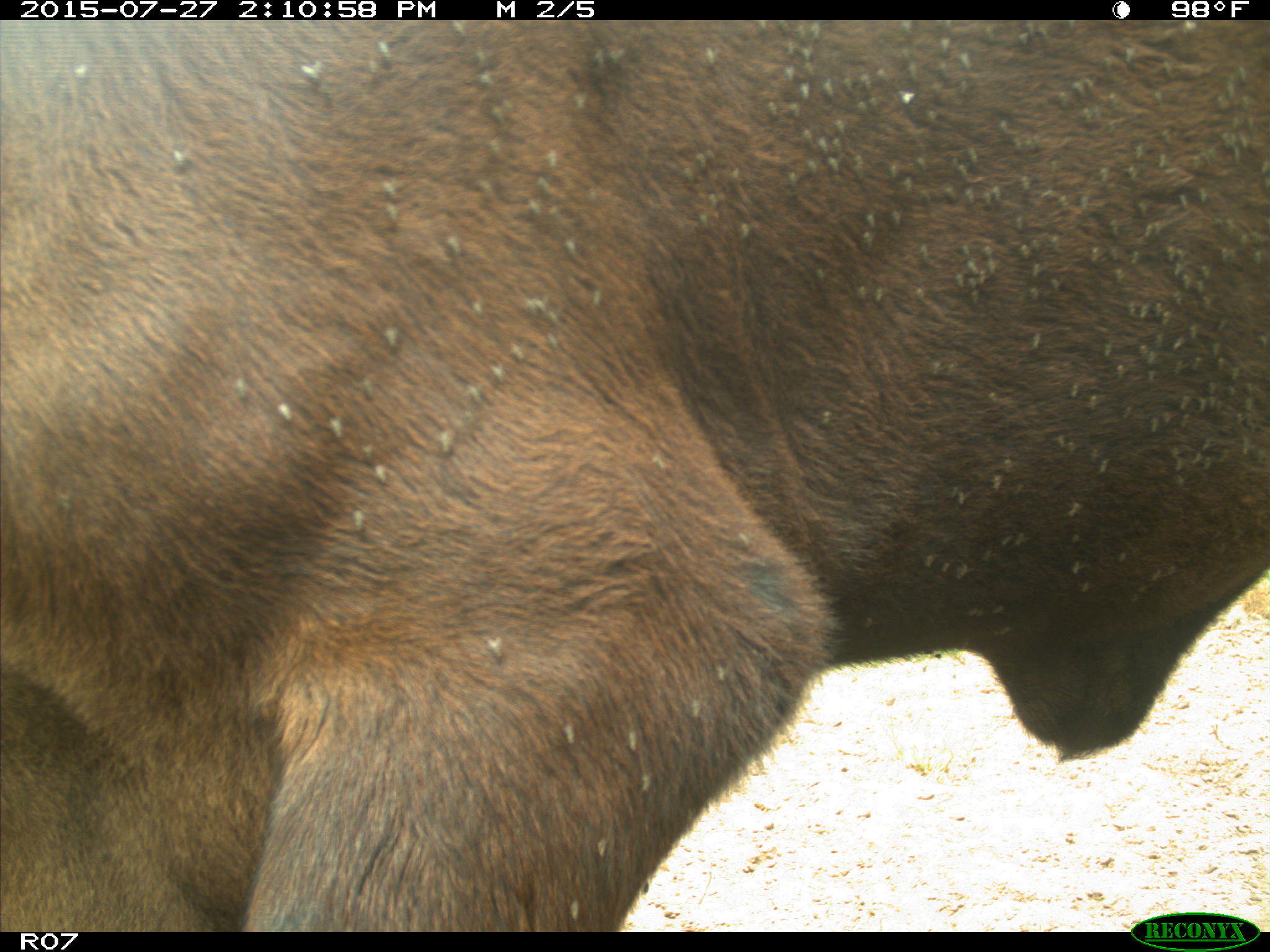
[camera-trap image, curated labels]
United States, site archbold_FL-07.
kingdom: Animalia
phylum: Chordata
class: Mammalia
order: Artiodactyla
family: Bovidae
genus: Bos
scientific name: Bos taurus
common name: domestic cow